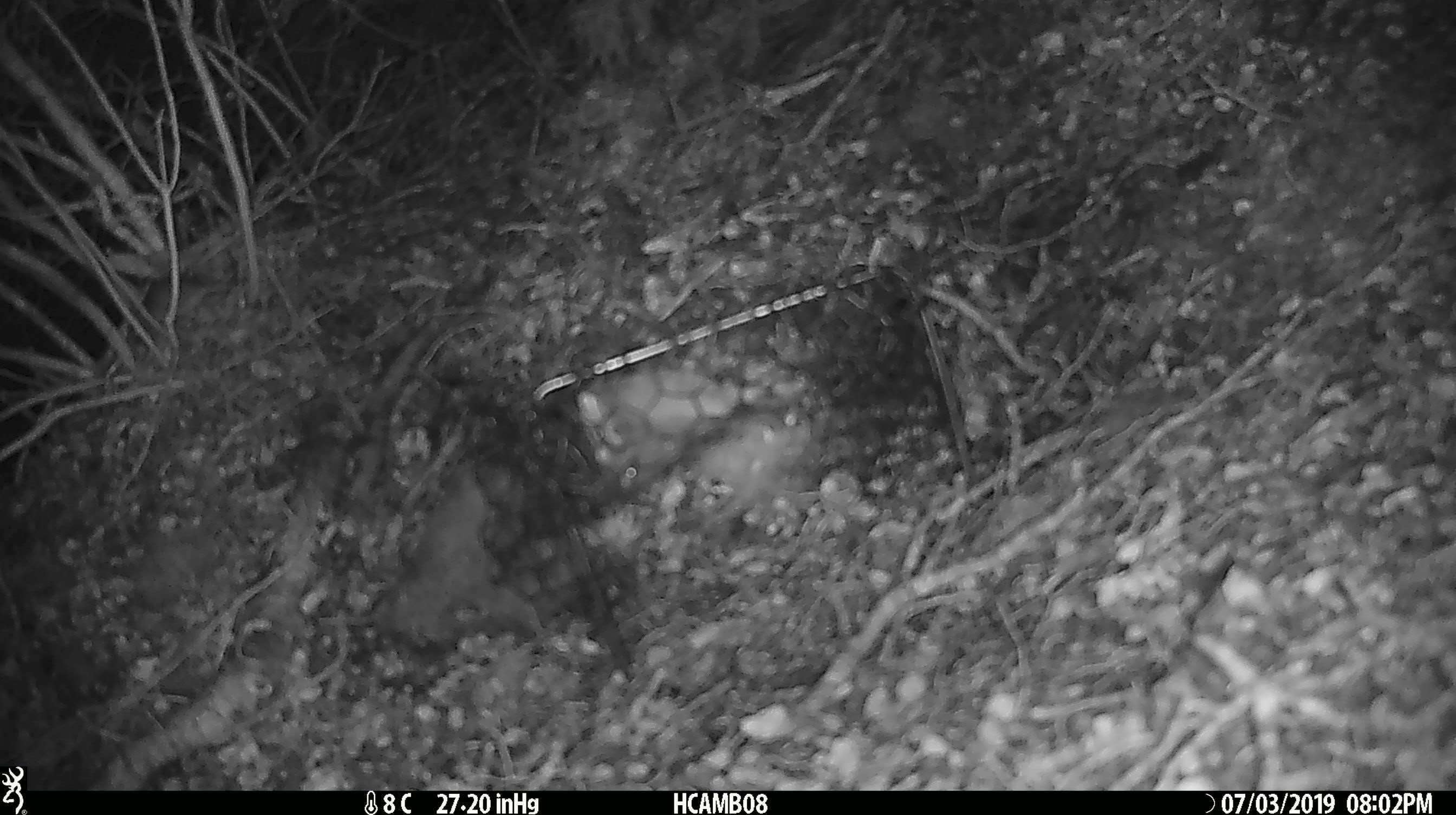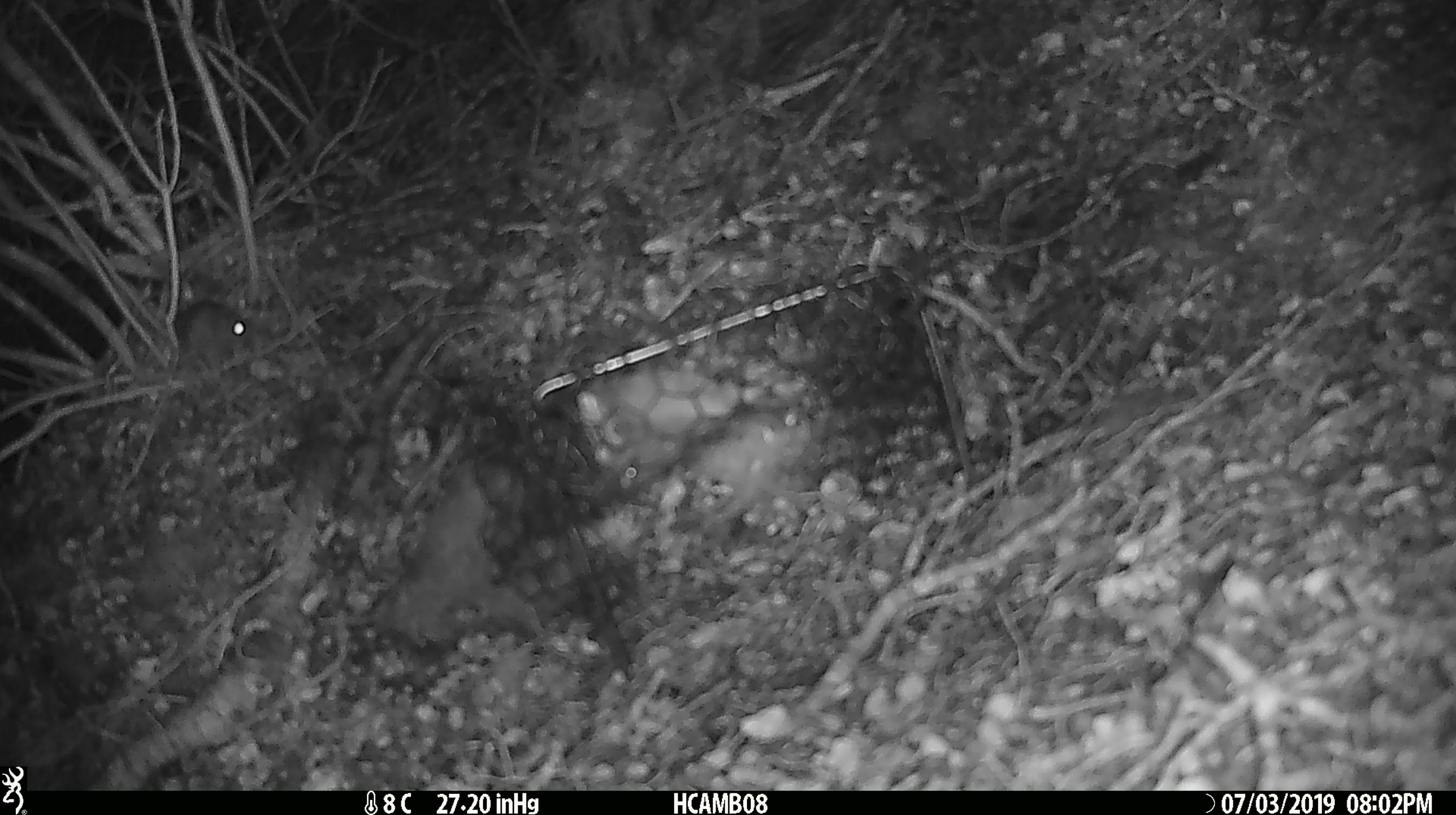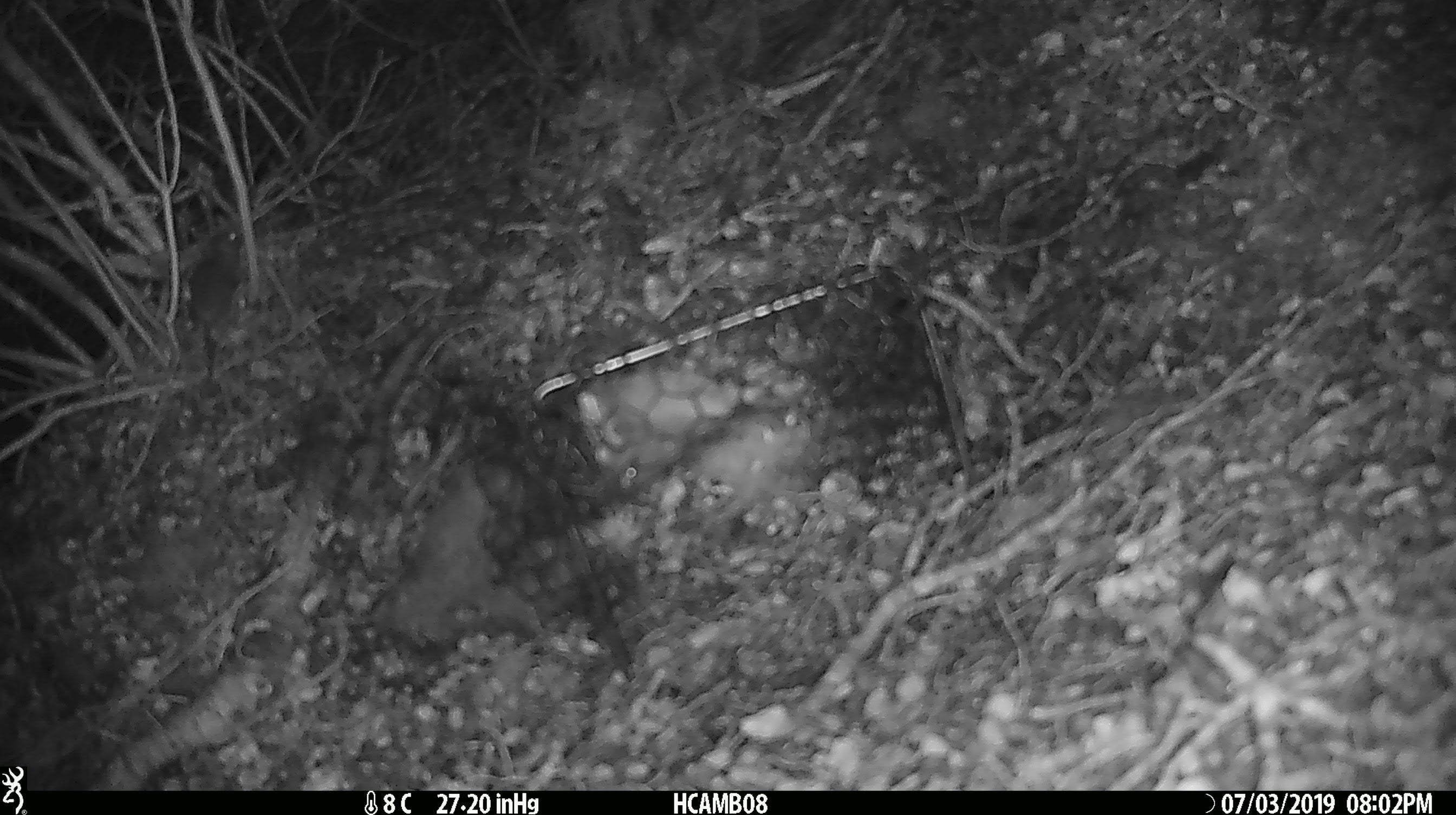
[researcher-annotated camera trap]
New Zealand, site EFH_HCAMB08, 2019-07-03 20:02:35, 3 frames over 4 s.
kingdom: Animalia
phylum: Chordata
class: Mammalia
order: Rodentia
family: Muridae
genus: Mus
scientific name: Mus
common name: mouse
Mouse (Mus).